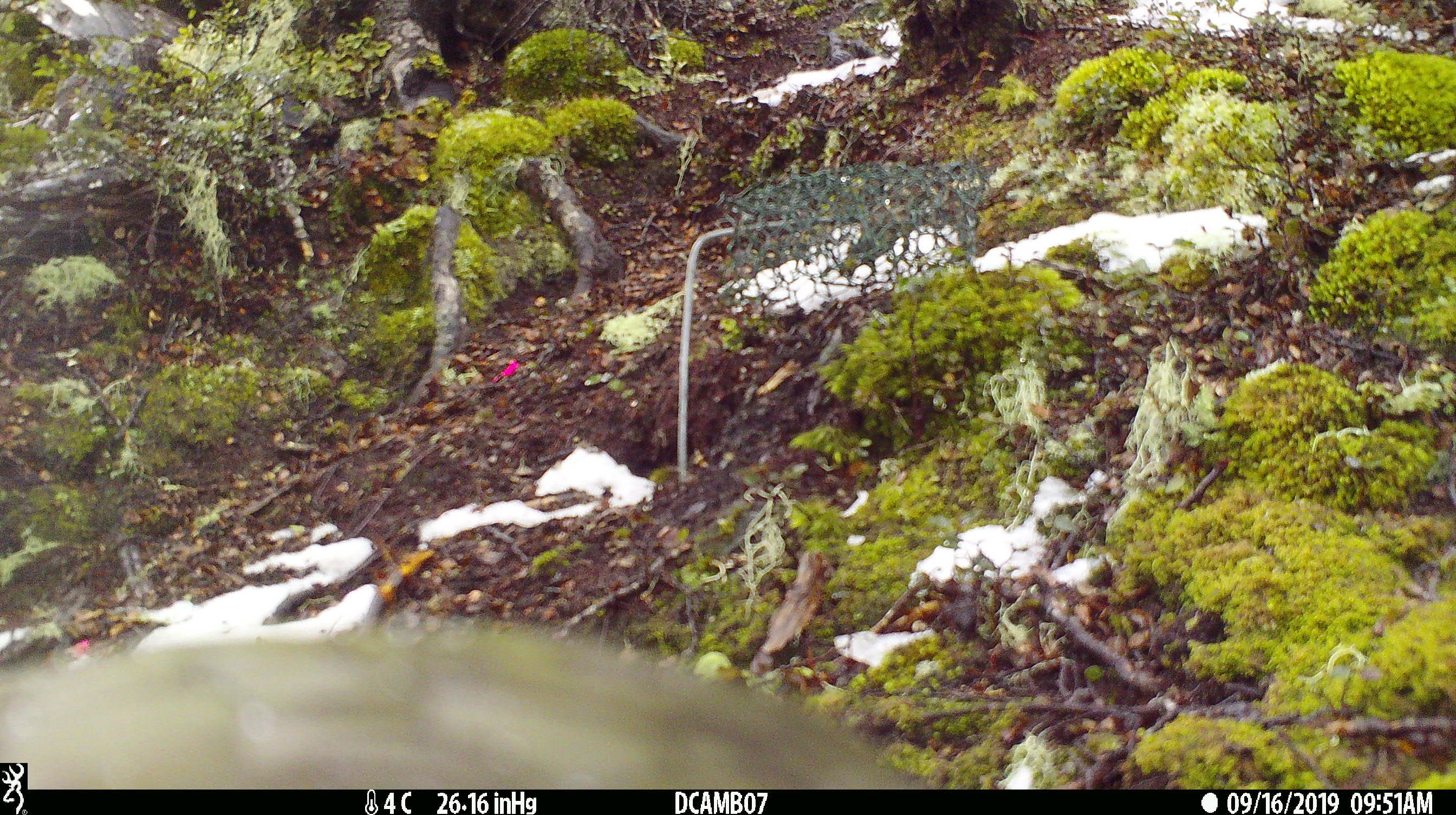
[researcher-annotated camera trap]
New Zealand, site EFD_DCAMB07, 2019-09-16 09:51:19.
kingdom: Animalia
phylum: Chordata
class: Aves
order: Psittaciformes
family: Strigopidae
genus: Nestor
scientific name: Nestor notabilis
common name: kea